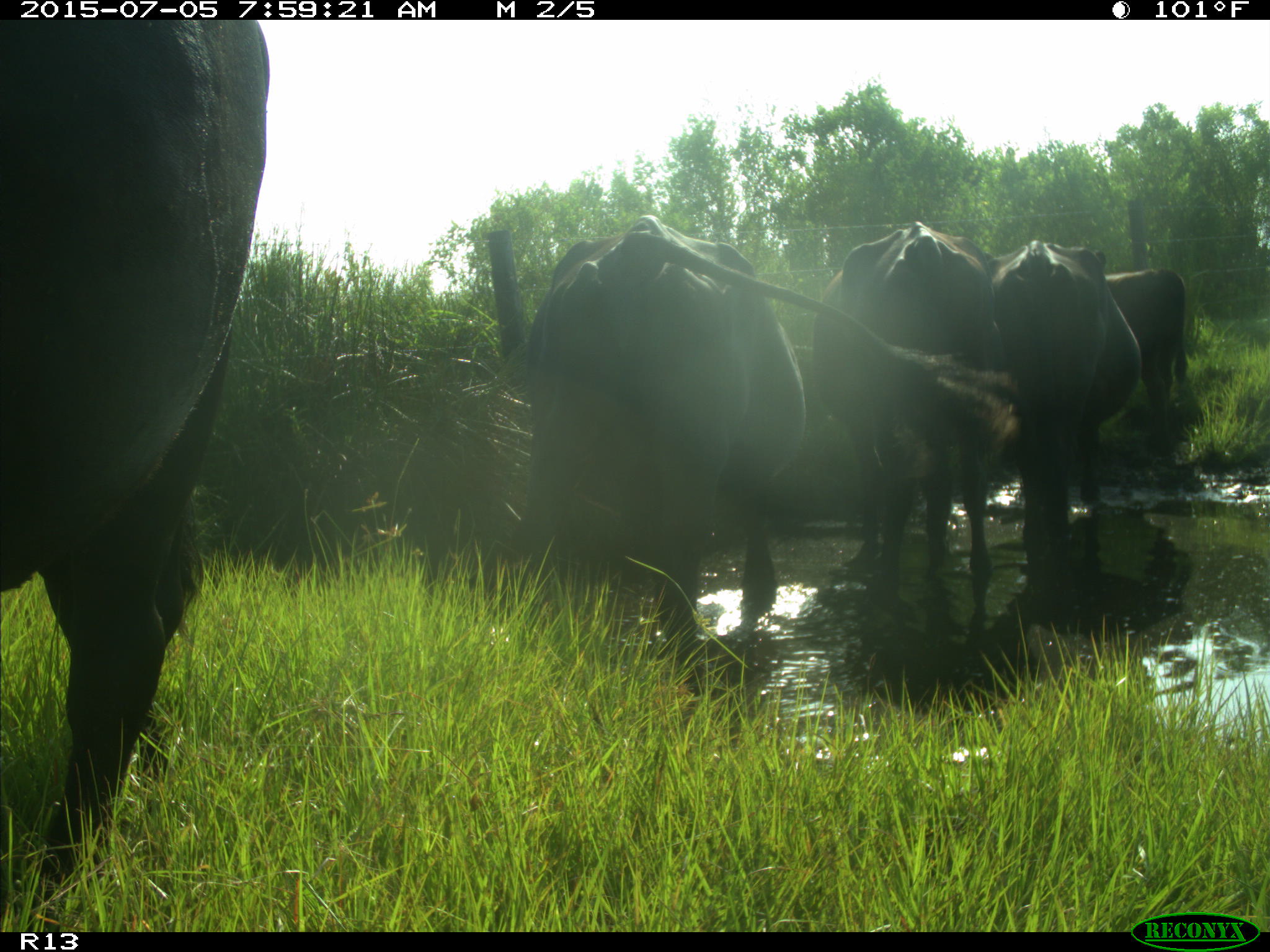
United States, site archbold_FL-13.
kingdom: Animalia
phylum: Chordata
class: Mammalia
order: Artiodactyla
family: Bovidae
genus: Bos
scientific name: Bos taurus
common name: domestic cow